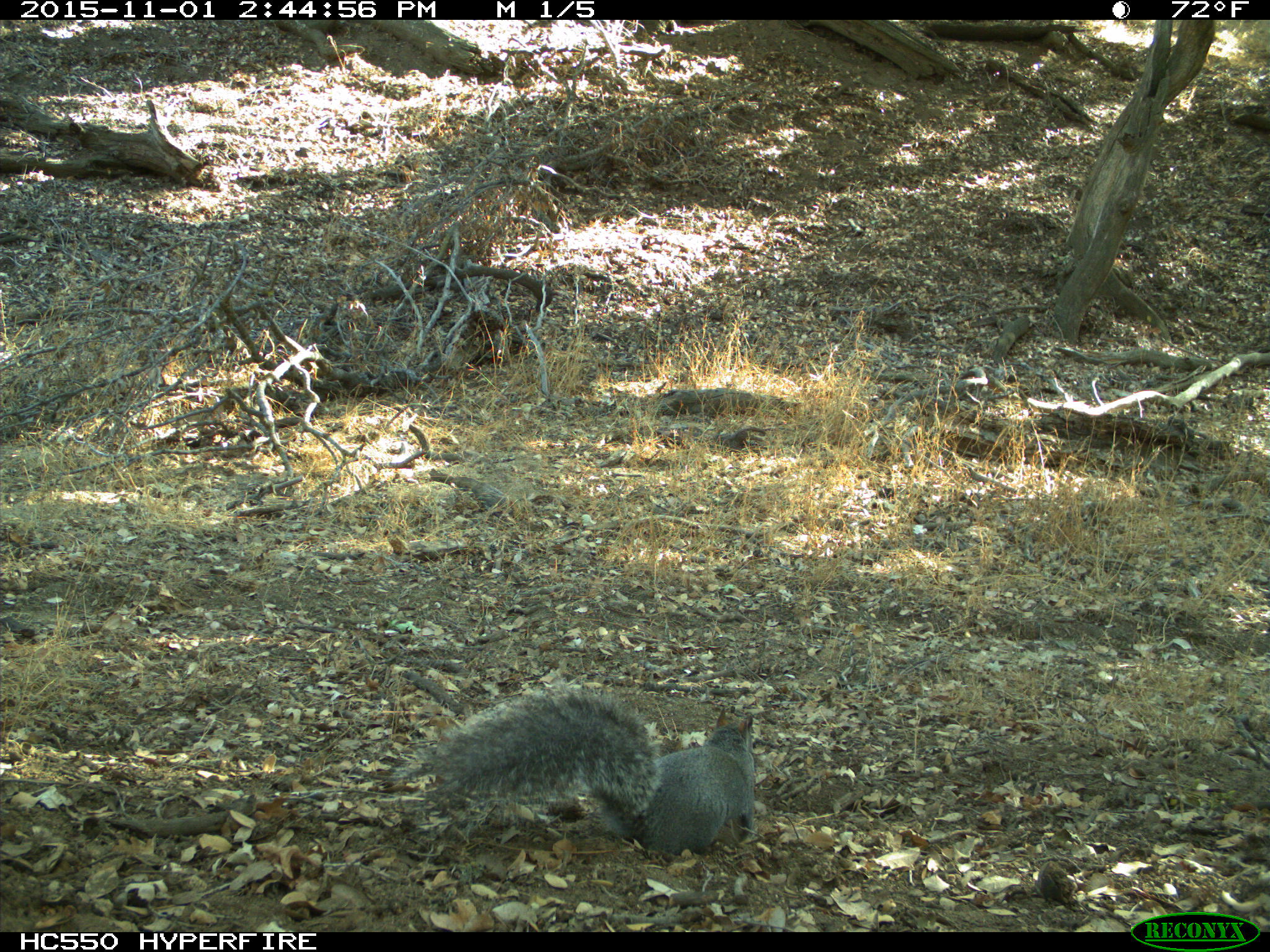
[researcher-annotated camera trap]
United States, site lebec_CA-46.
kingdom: Animalia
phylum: Chordata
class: Mammalia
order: Rodentia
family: Sciuridae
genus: Sciurus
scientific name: Sciurus carolinensis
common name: eastern gray squirrel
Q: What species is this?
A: Sciurus carolinensis (eastern gray squirrel).